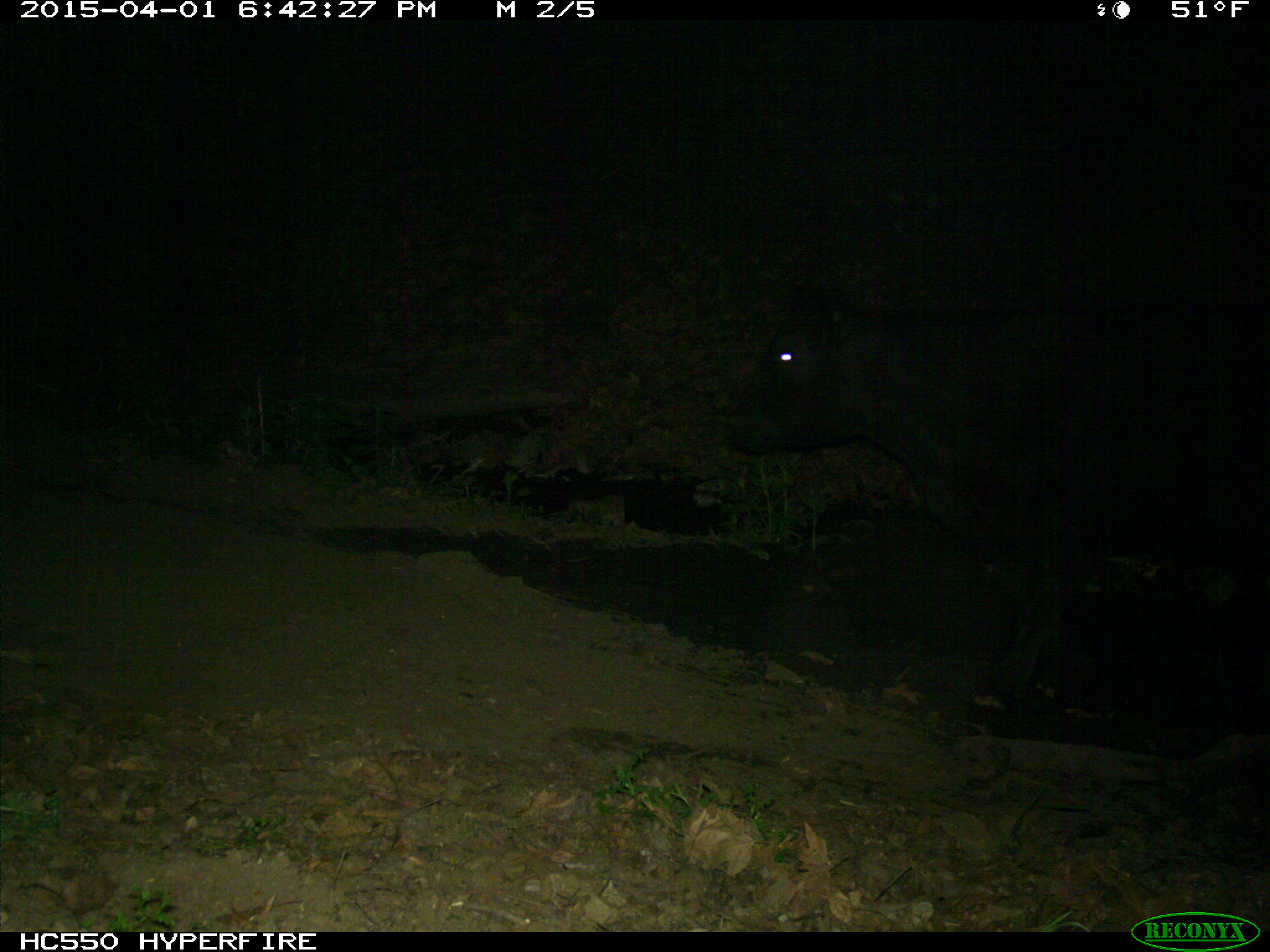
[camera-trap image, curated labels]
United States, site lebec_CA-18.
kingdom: Animalia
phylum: Chordata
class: Mammalia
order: Artiodactyla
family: Bovidae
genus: Bos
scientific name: Bos taurus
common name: domestic cow